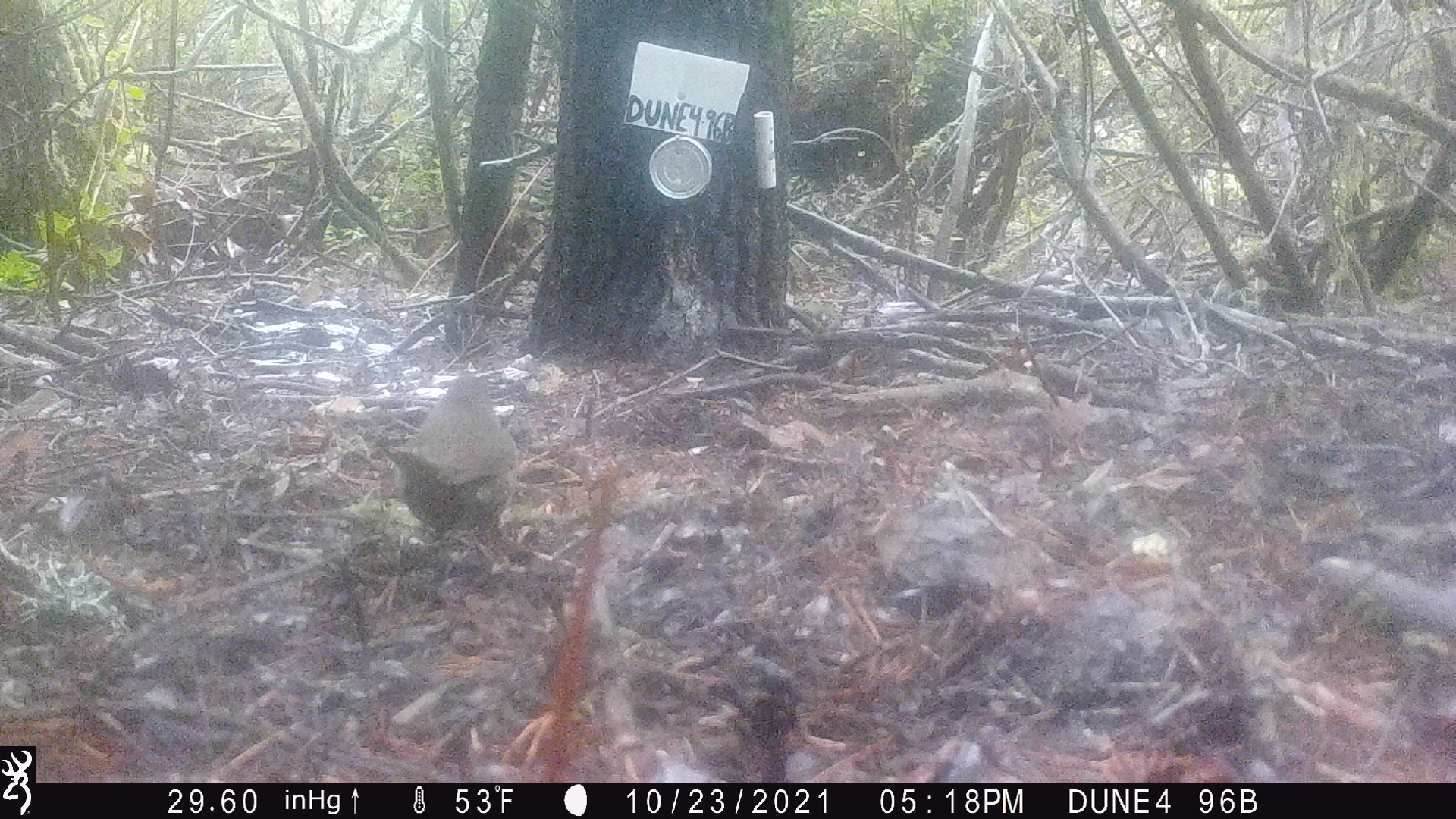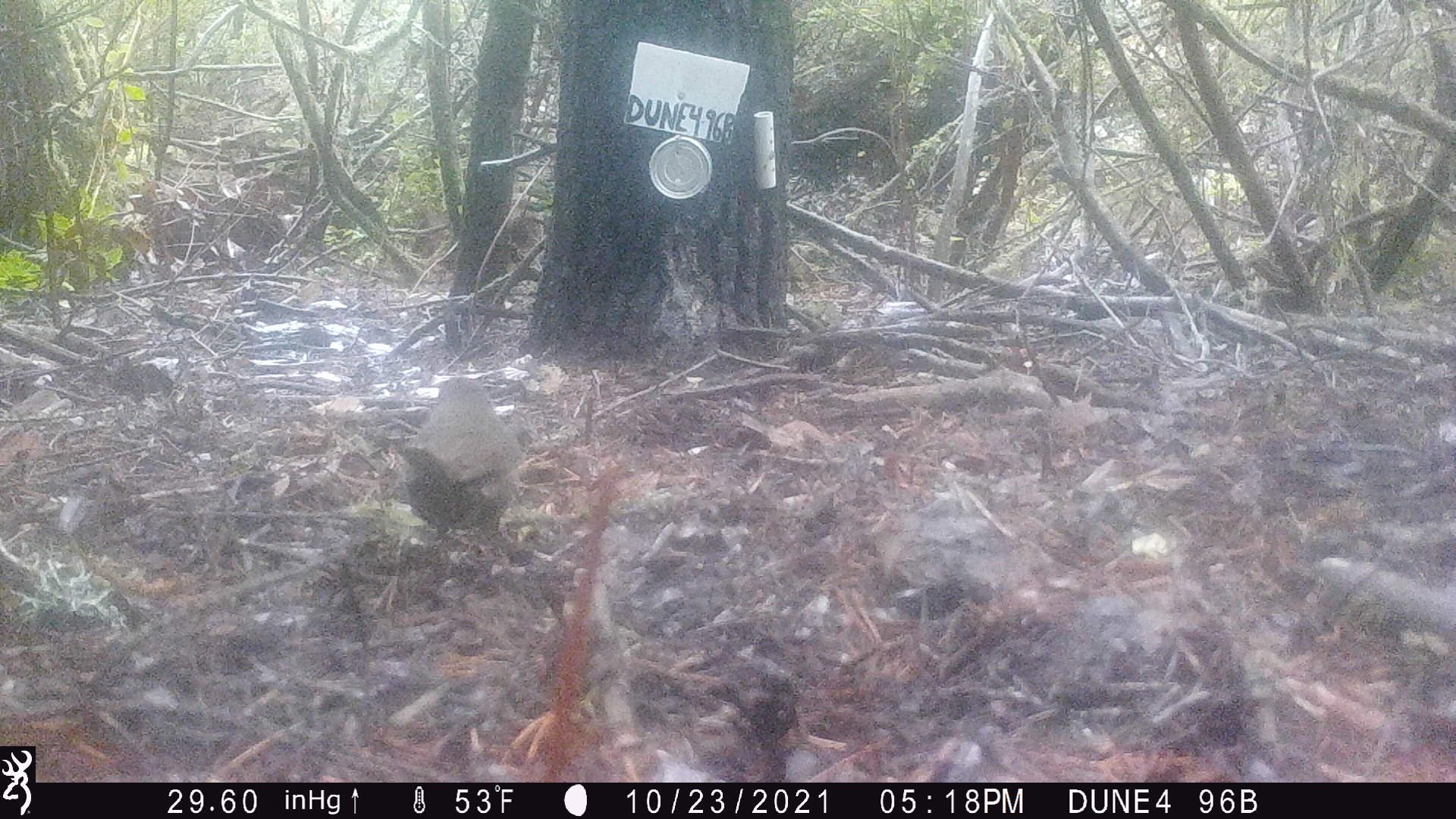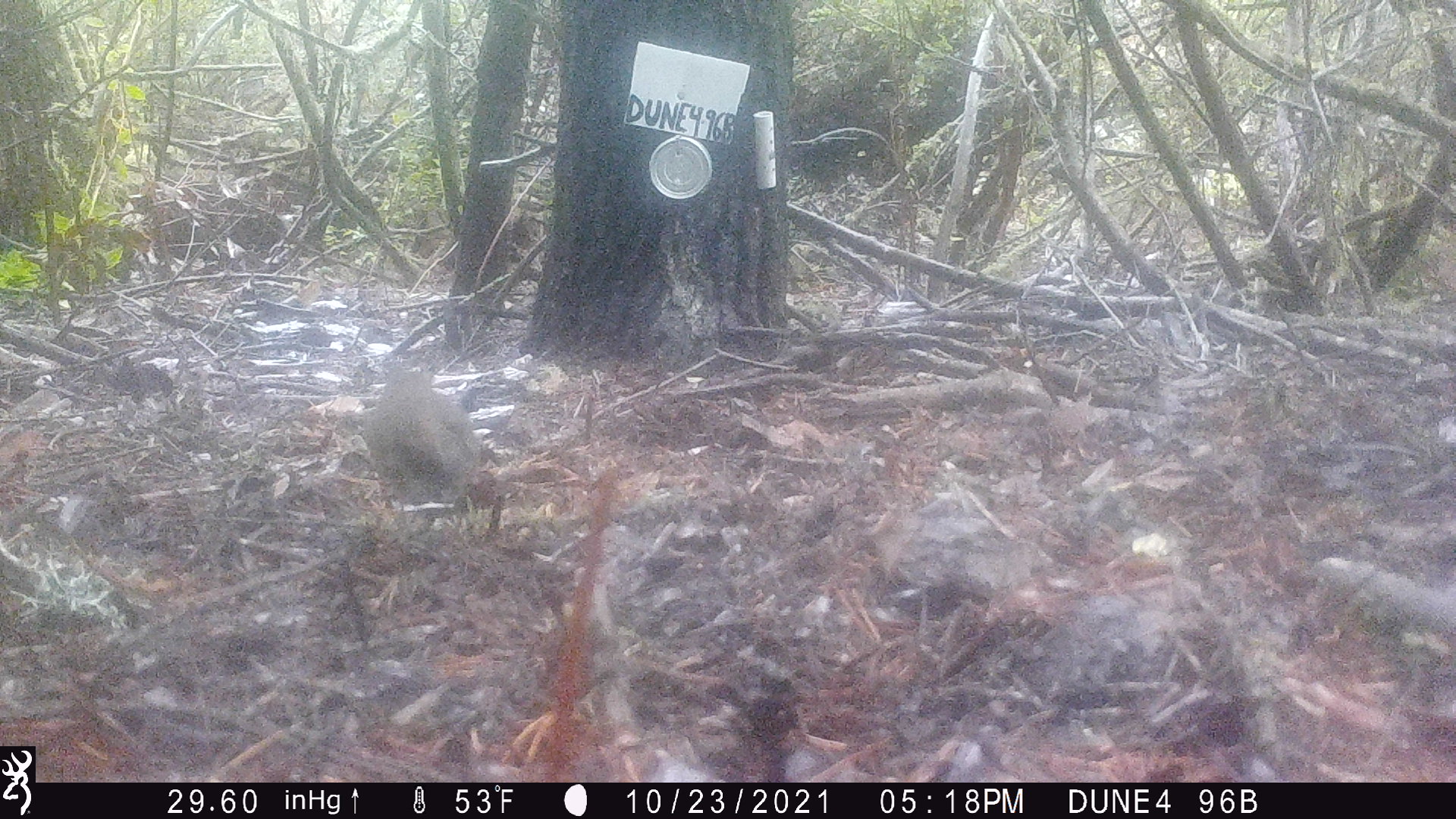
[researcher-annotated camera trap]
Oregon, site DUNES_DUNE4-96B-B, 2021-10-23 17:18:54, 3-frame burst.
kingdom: Animalia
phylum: Chordata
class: Aves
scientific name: Aves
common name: bird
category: other bird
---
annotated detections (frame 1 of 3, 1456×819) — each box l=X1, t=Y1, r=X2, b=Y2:
other bird: l=342, t=362, r=548, b=572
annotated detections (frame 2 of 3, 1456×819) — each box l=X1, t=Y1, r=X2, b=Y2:
other bird: l=365, t=359, r=561, b=576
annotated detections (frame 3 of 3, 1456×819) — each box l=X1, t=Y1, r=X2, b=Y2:
other bird: l=323, t=351, r=514, b=540